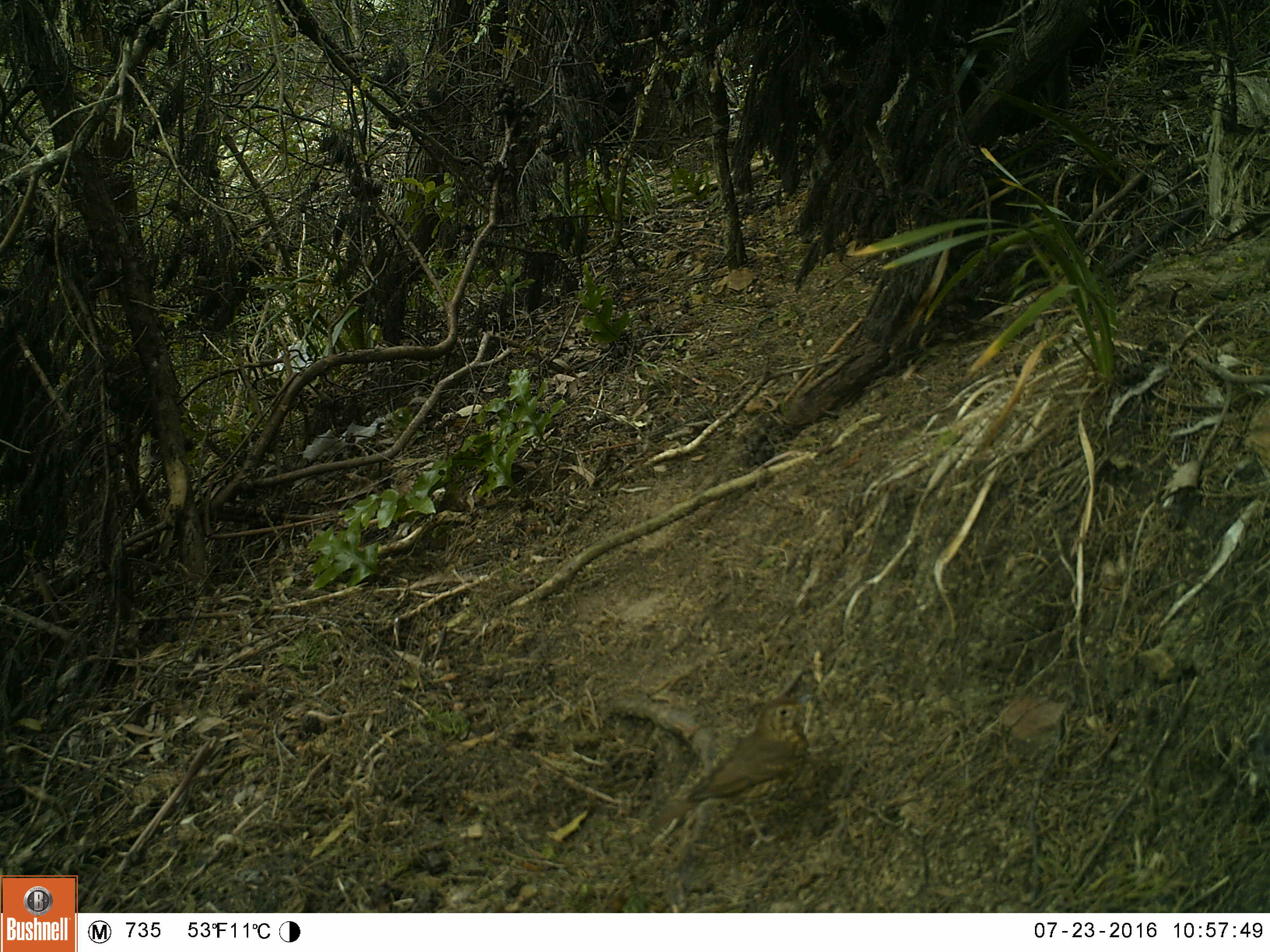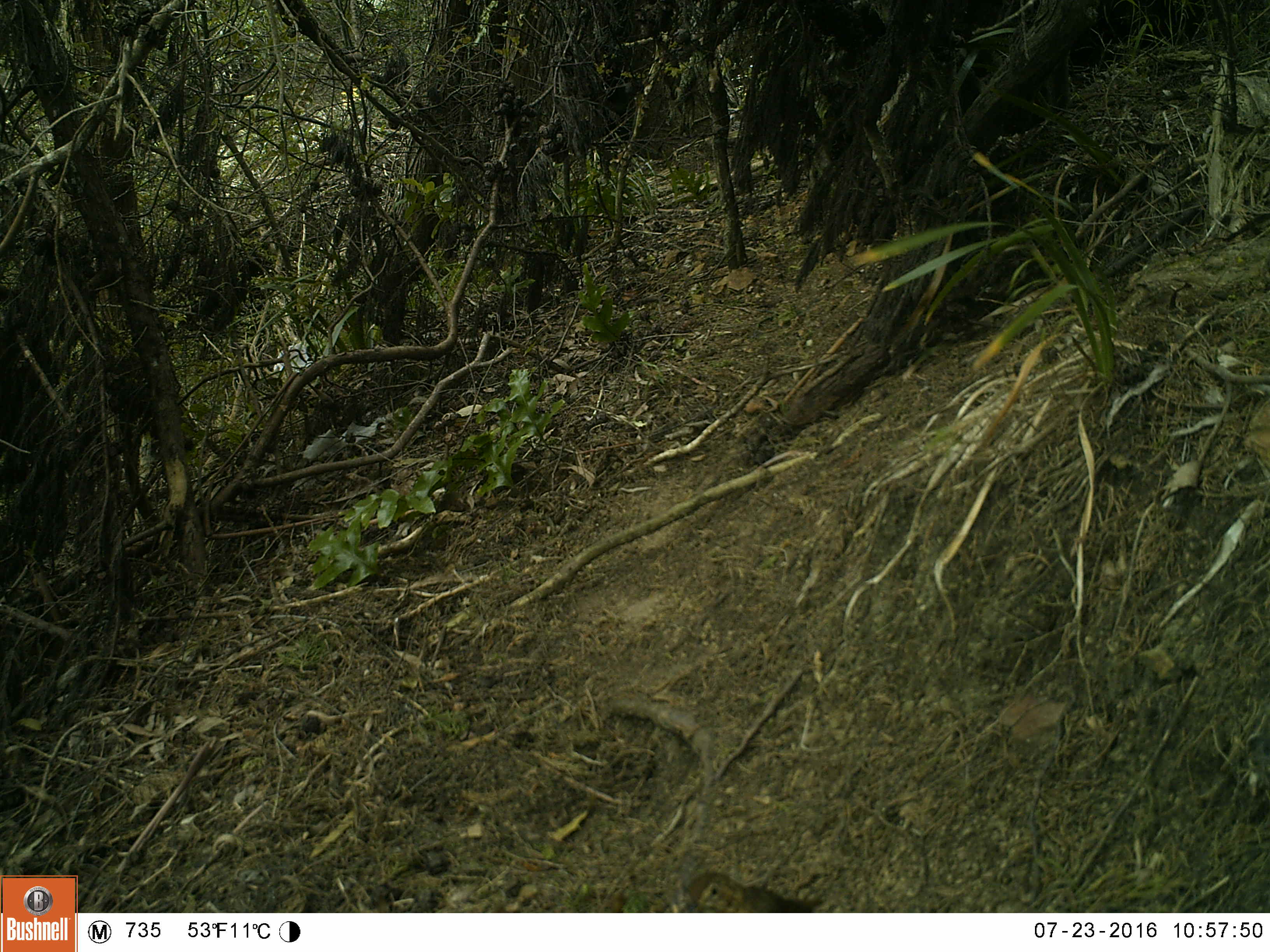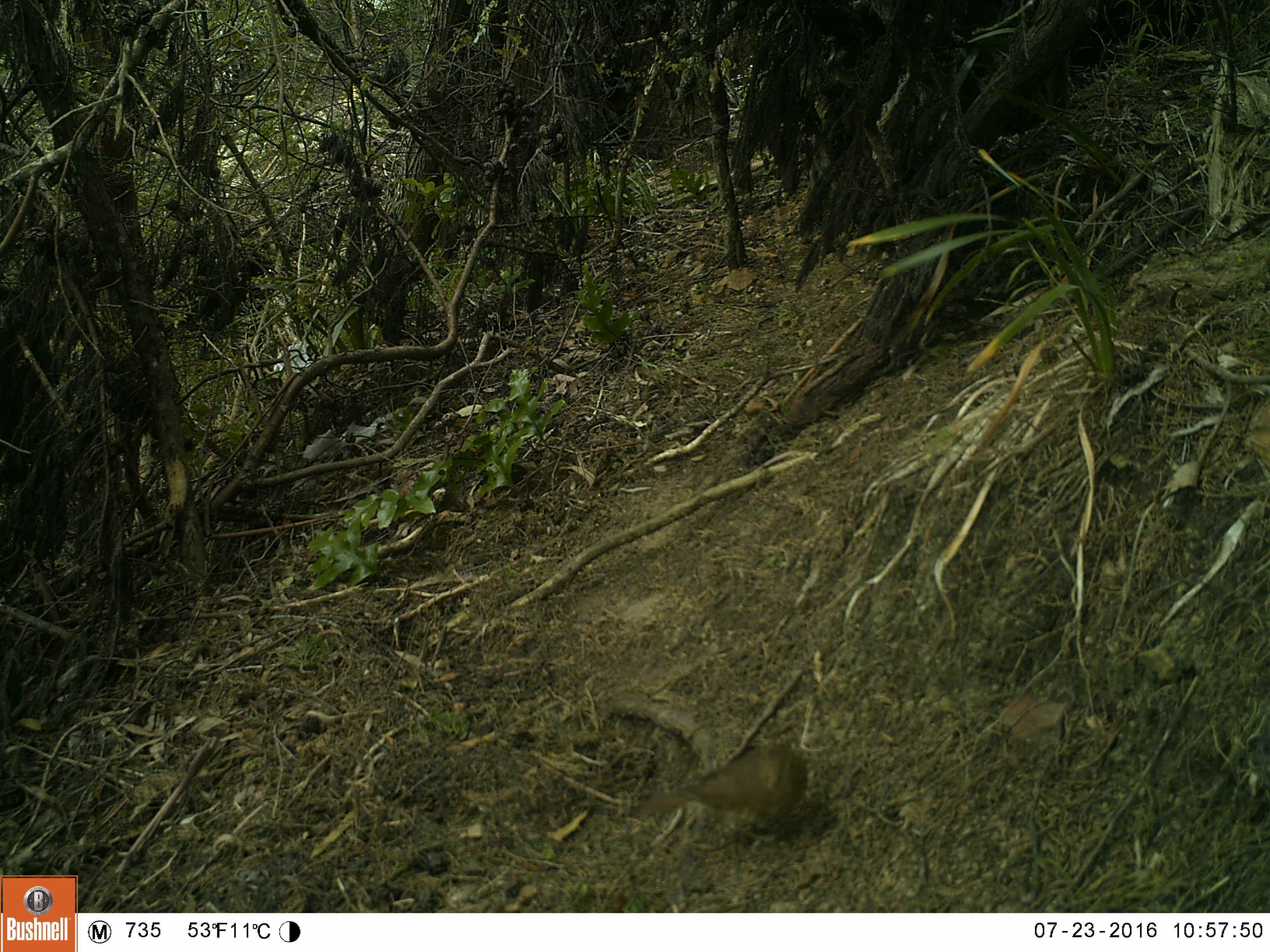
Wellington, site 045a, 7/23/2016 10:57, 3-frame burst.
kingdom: Animalia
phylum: Chordata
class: Aves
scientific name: Aves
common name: bird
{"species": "bird (Aves)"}